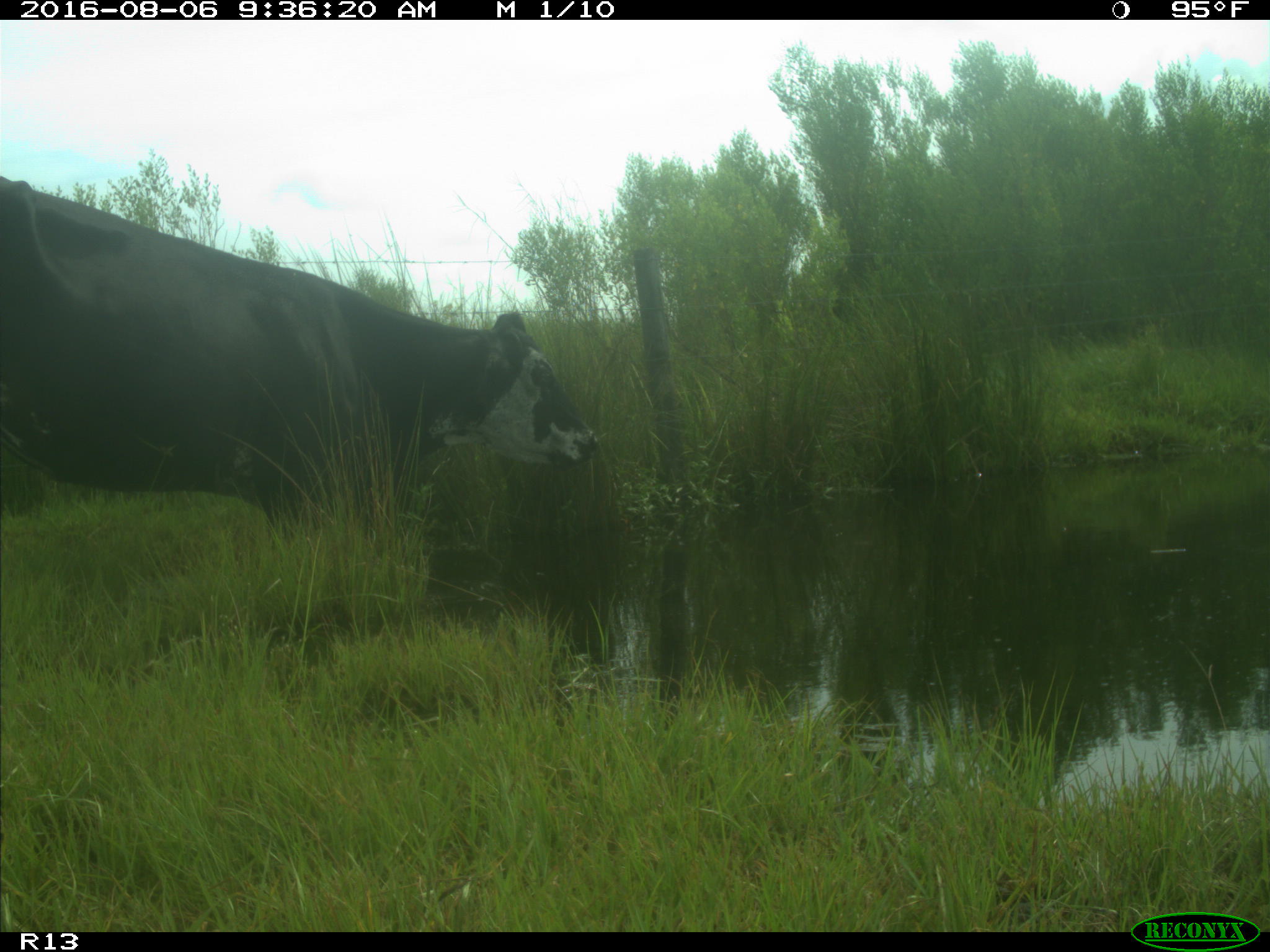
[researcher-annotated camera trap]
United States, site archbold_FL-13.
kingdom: Animalia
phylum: Chordata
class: Mammalia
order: Artiodactyla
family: Bovidae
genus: Bos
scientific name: Bos taurus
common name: domestic cow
Bos taurus (domestic cow).